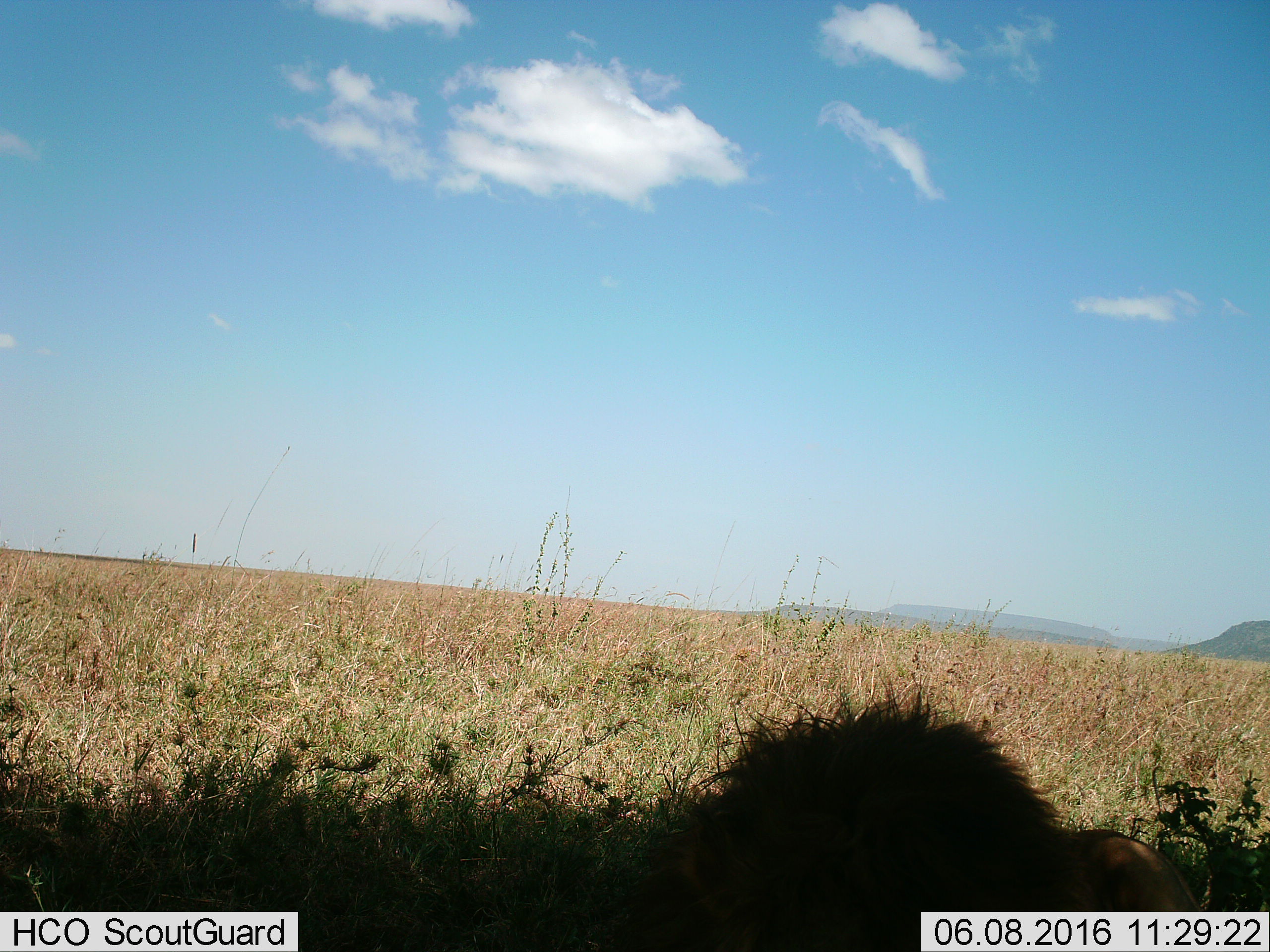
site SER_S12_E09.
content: unidentified animal